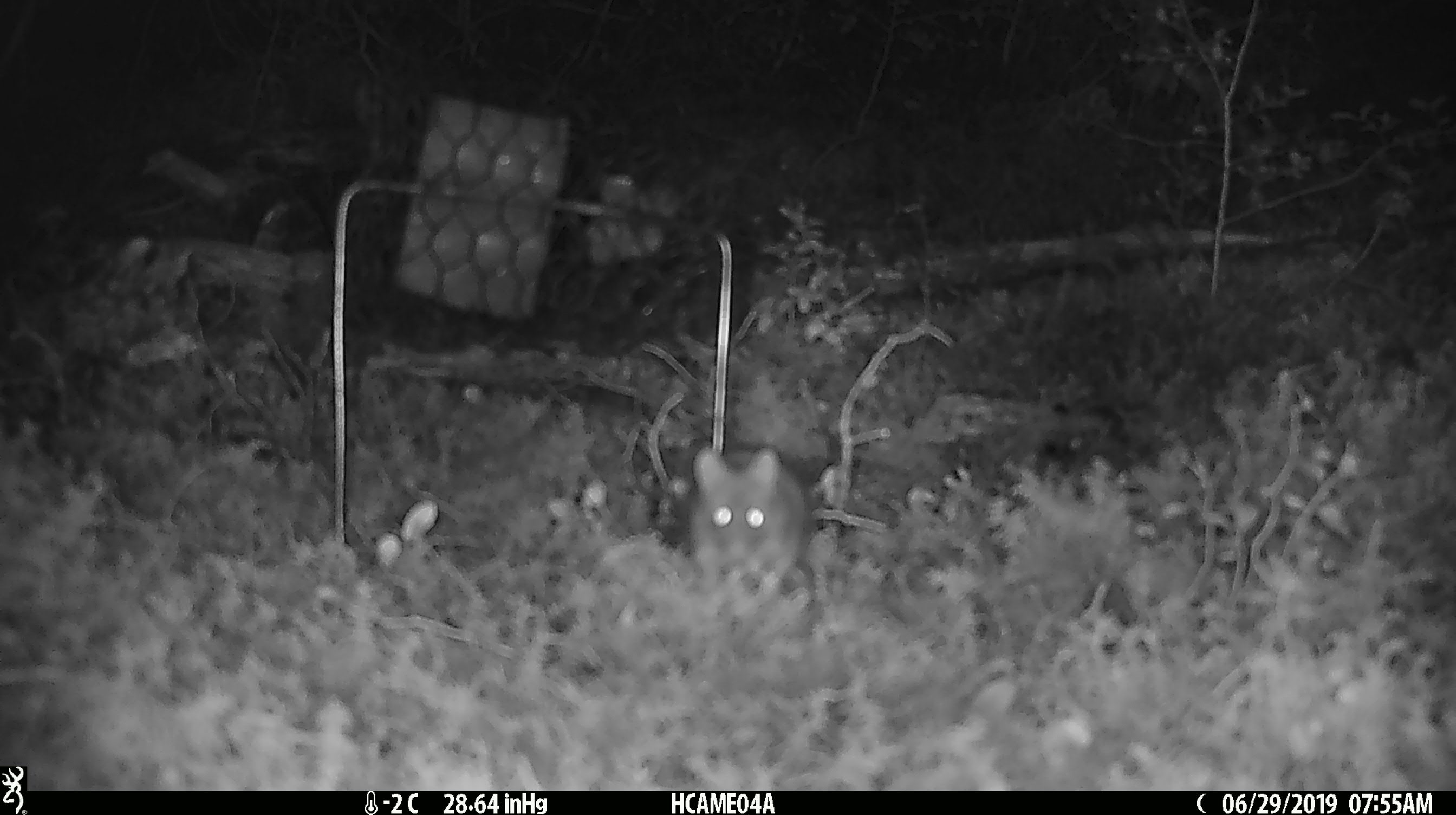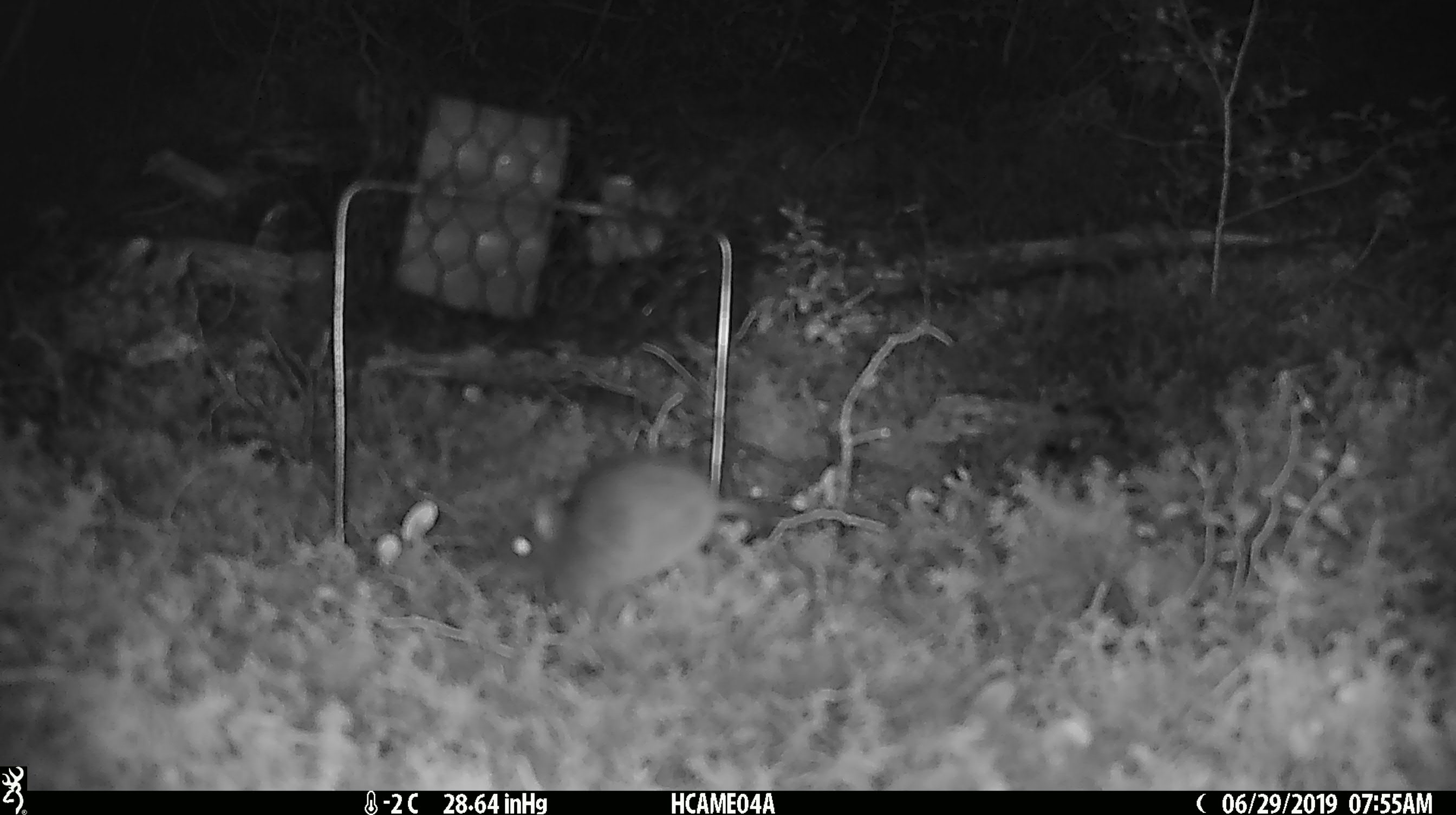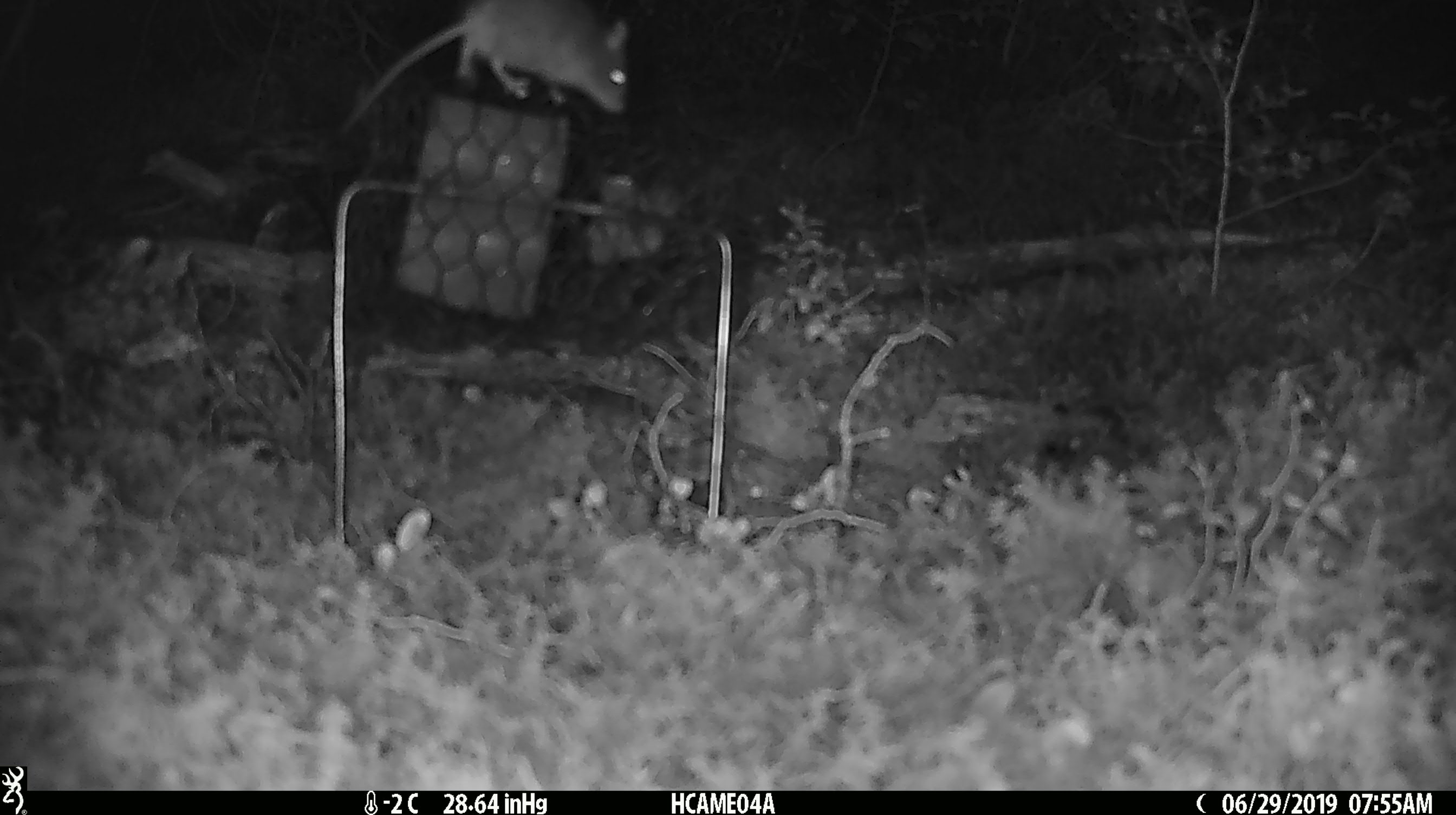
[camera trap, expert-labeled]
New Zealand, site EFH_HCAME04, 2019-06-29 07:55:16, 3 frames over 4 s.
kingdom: Animalia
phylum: Chordata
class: Mammalia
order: Rodentia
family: Muridae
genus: Mus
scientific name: Mus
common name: mouse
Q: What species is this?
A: Mouse (Mus).